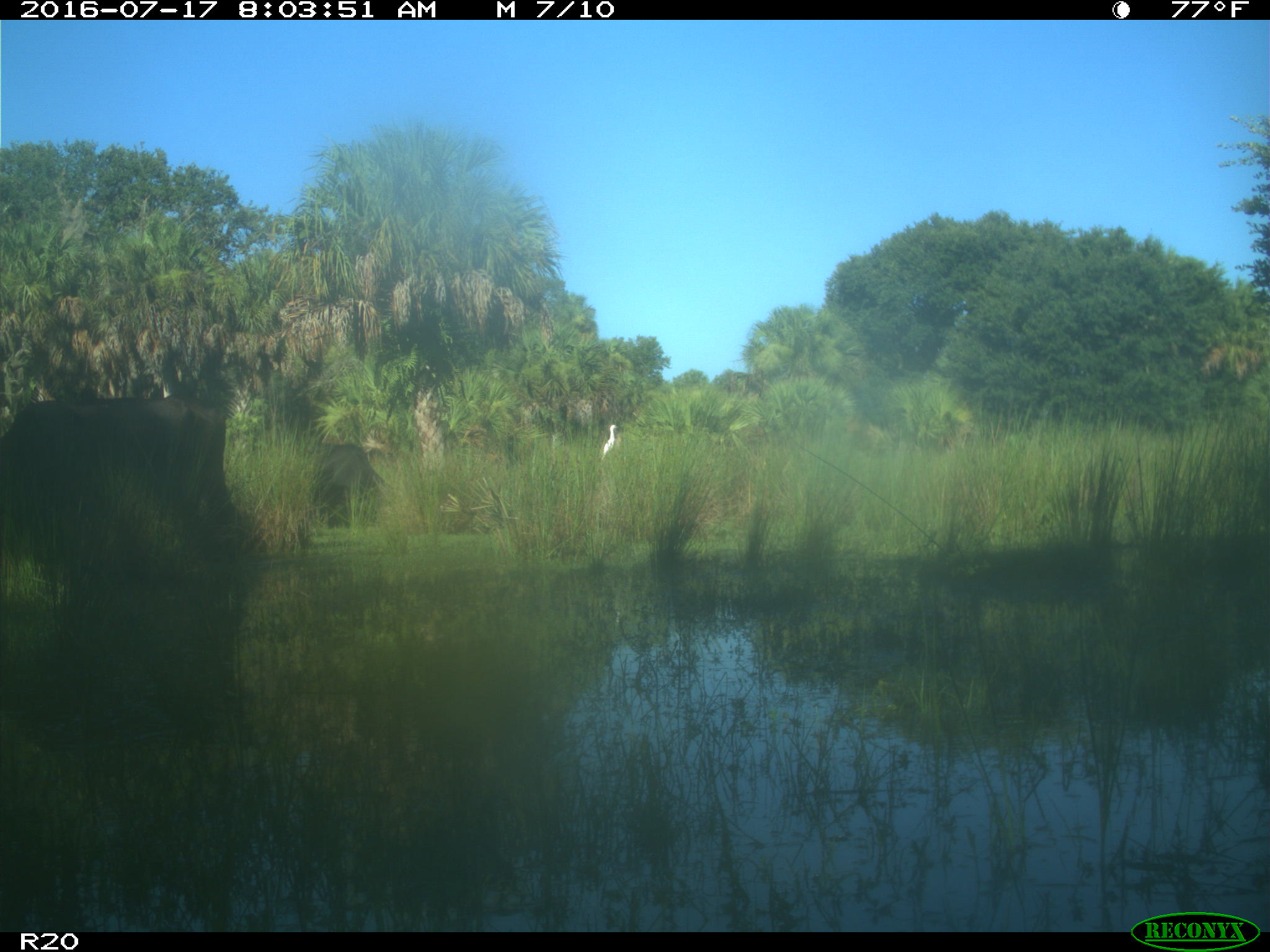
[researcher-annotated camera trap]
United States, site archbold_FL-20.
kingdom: Animalia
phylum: Chordata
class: Mammalia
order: Artiodactyla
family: Bovidae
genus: Bos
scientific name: Bos taurus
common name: domestic cow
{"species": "Bos taurus (domestic cow)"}